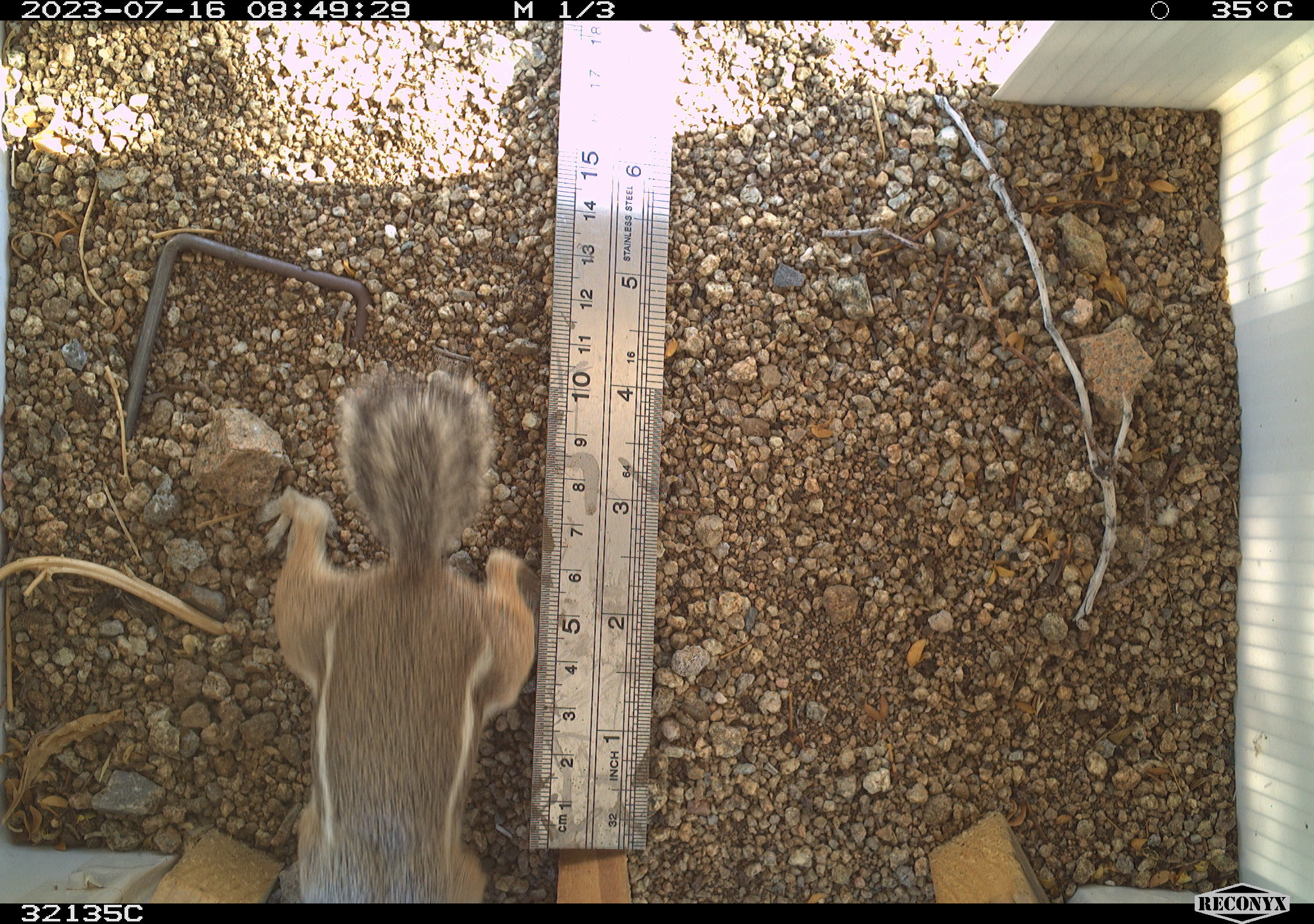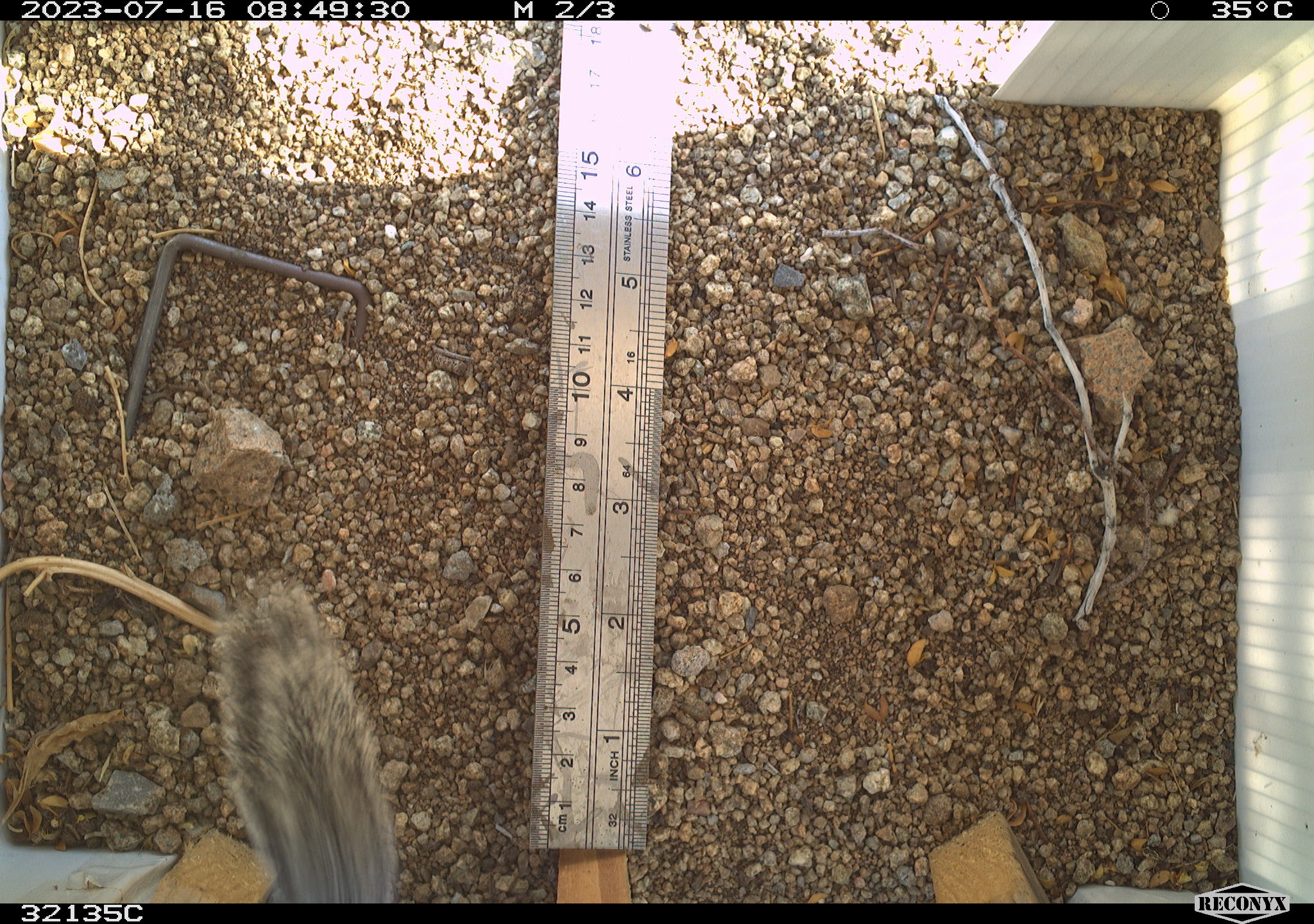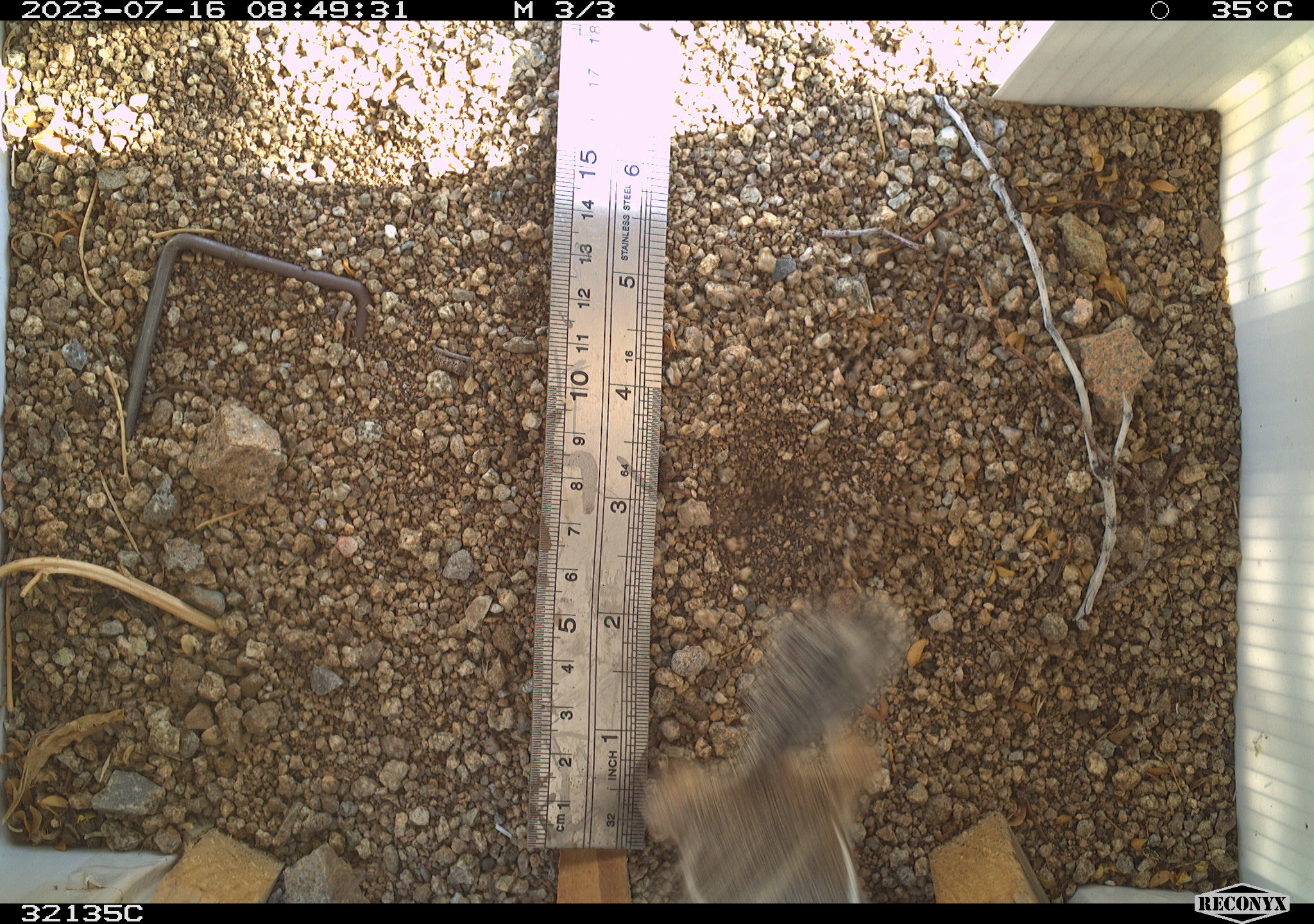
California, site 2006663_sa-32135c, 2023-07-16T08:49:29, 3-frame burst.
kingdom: Animalia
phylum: Chordata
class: Mammalia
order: Rodentia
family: Sciuridae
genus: Ammospermophilus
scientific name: Ammospermophilus leucurus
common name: white-tailed antelope squirrel